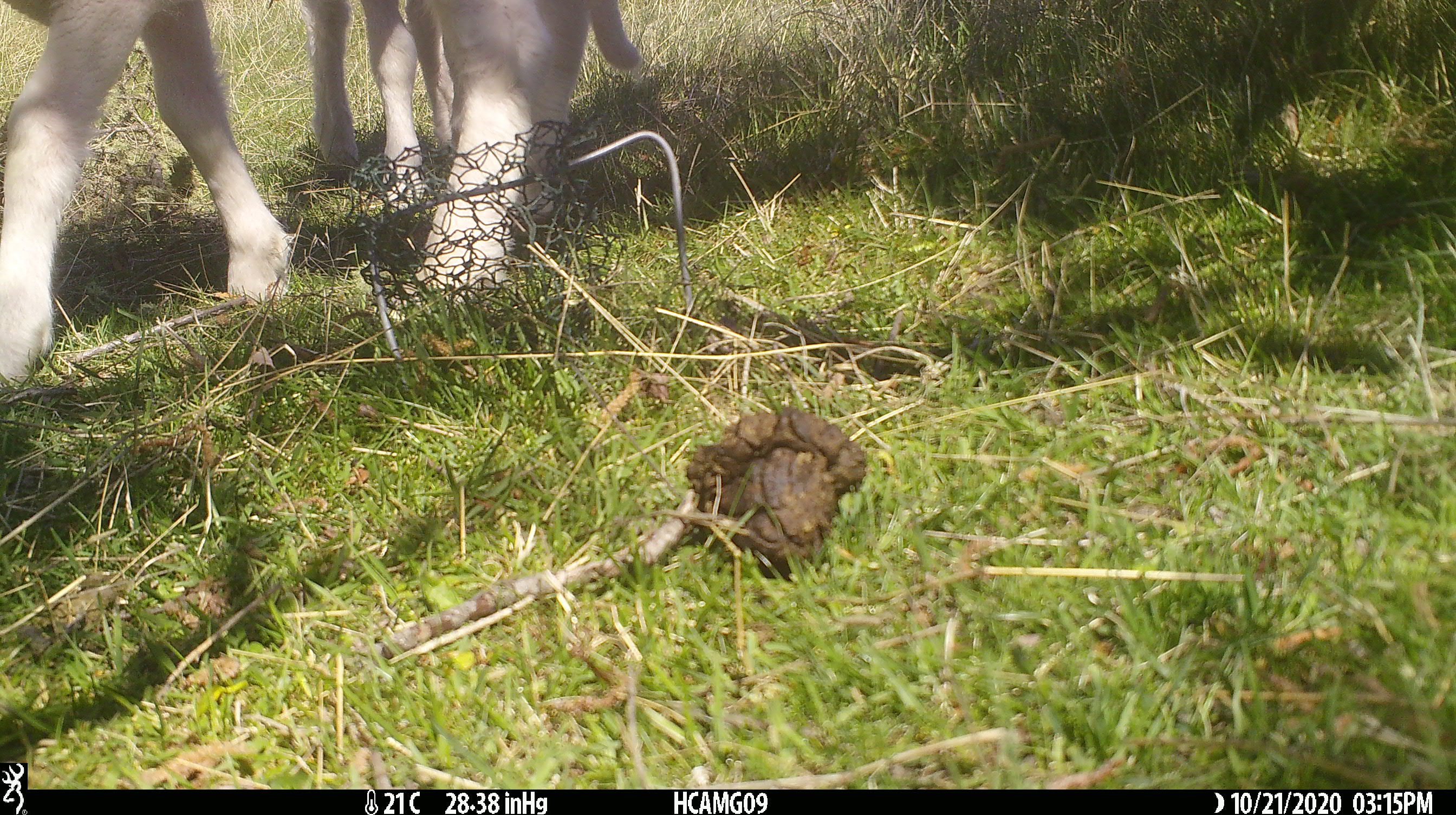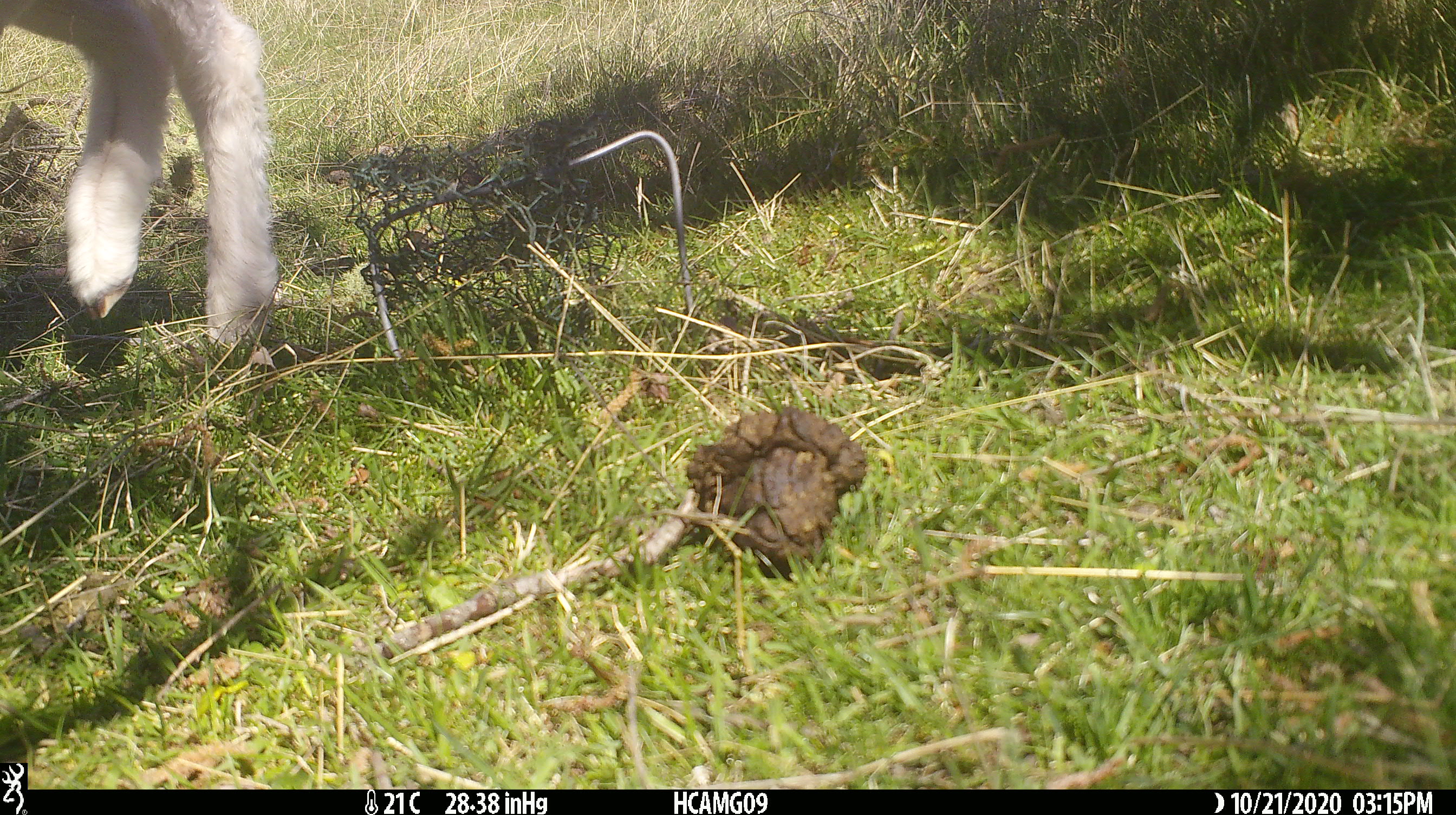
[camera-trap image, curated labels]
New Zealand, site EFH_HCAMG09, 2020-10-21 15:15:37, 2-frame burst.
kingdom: Animalia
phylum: Chordata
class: Mammalia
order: Artiodactyla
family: Bovidae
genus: Ovis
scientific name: Ovis aries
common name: domestic sheep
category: sheep